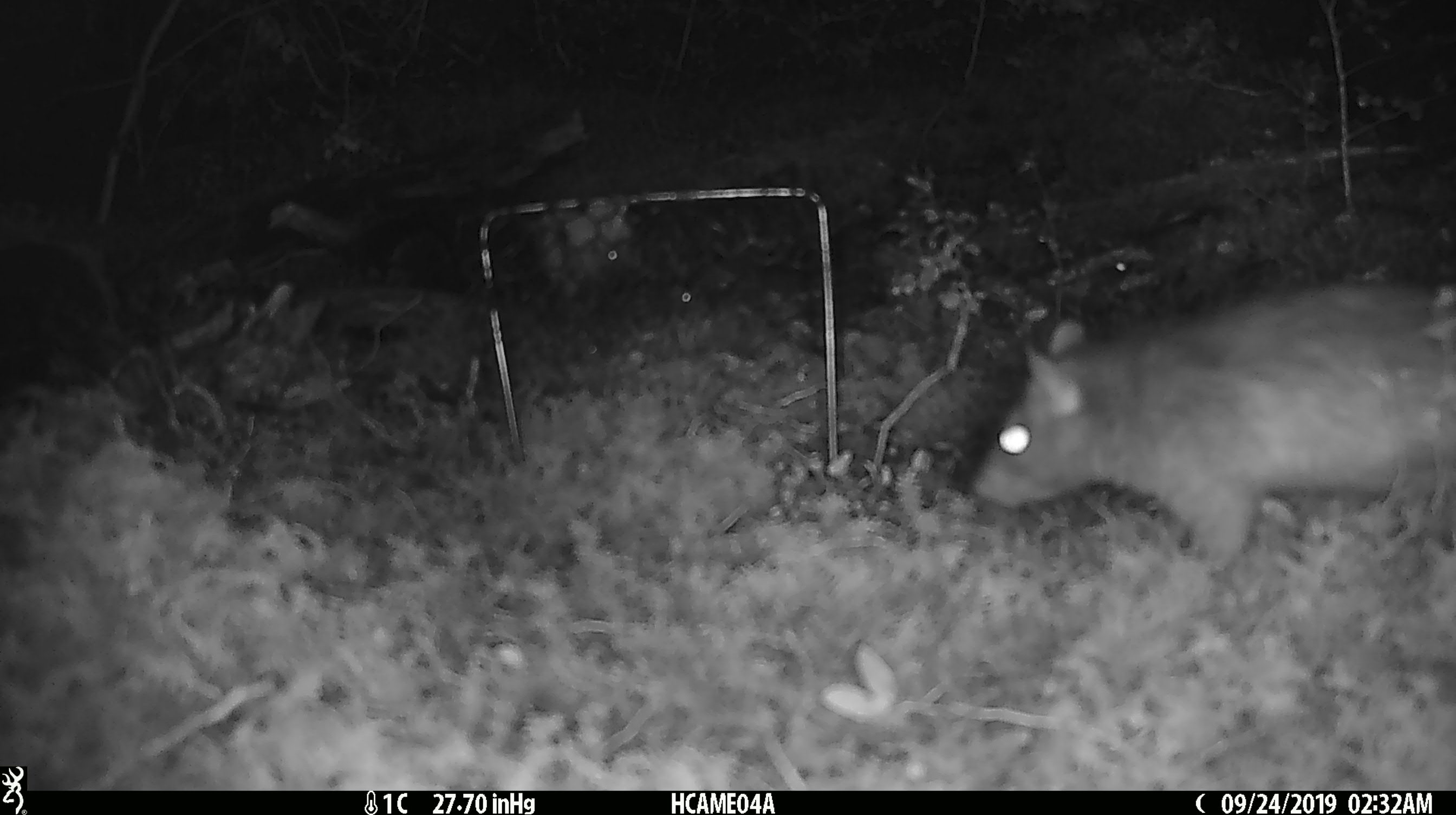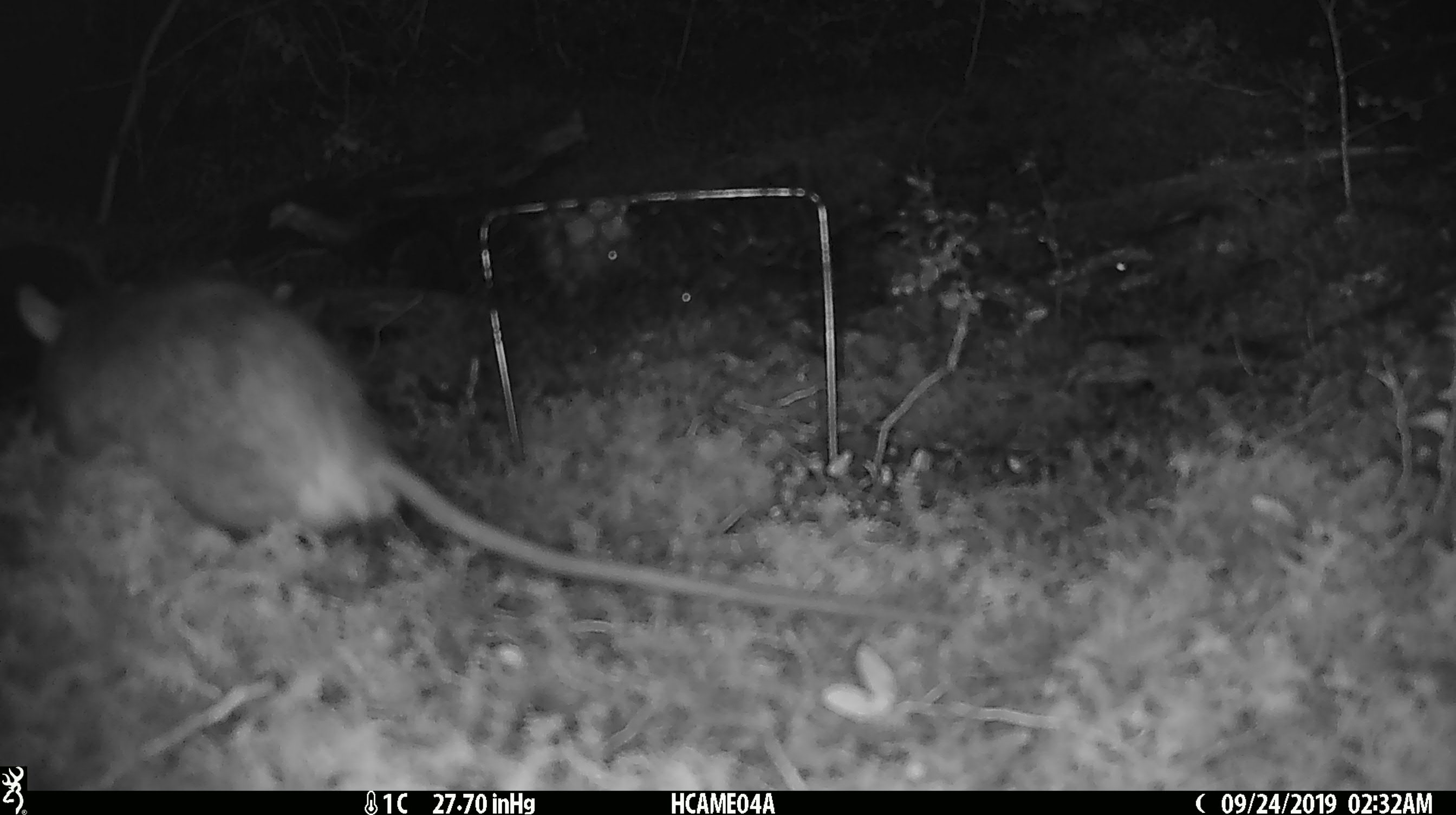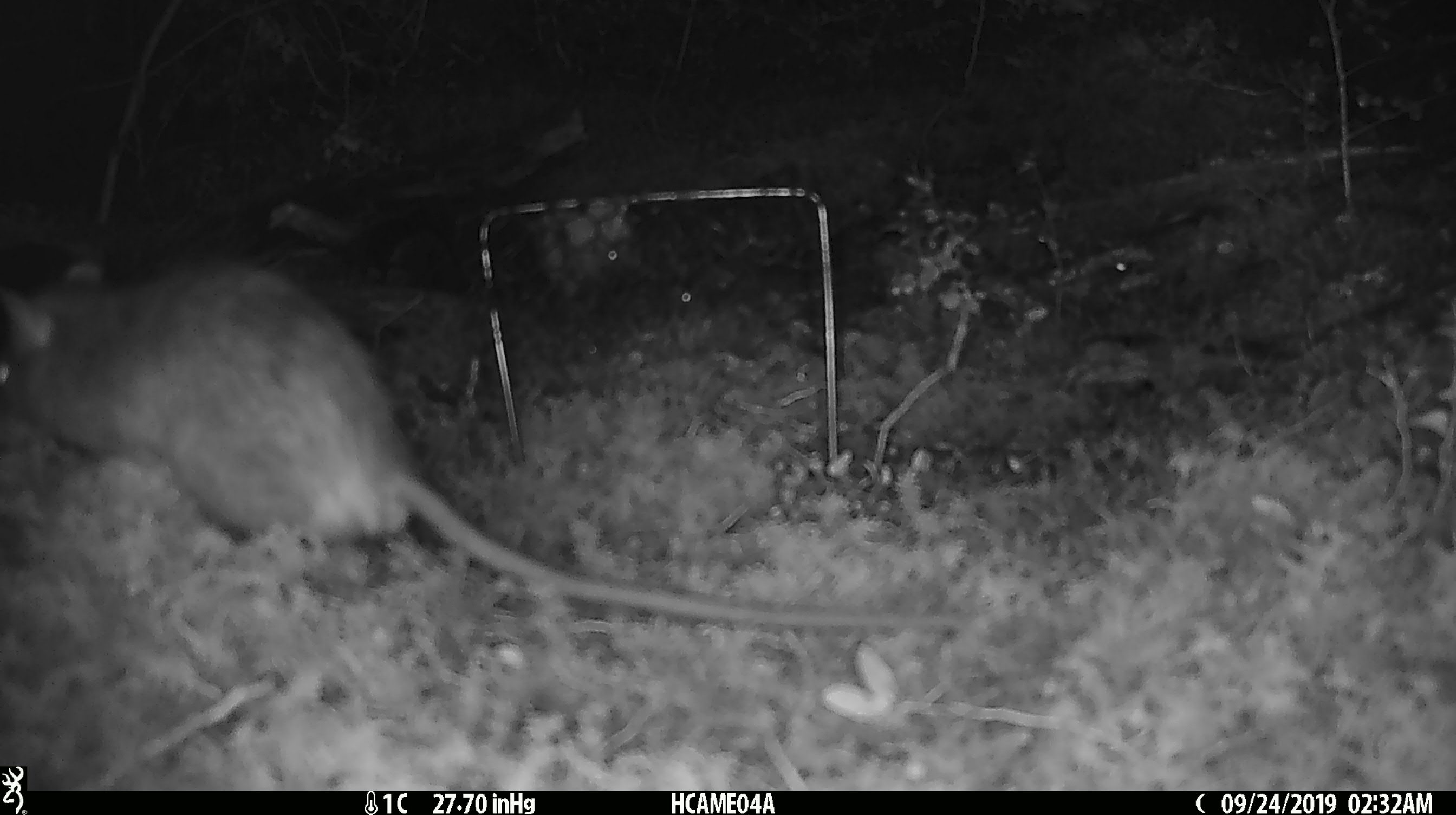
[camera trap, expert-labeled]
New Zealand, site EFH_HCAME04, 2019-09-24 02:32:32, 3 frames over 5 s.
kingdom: Animalia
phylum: Chordata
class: Mammalia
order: Rodentia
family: Muridae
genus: Rattus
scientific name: Rattus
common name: rat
Rat (Rattus).